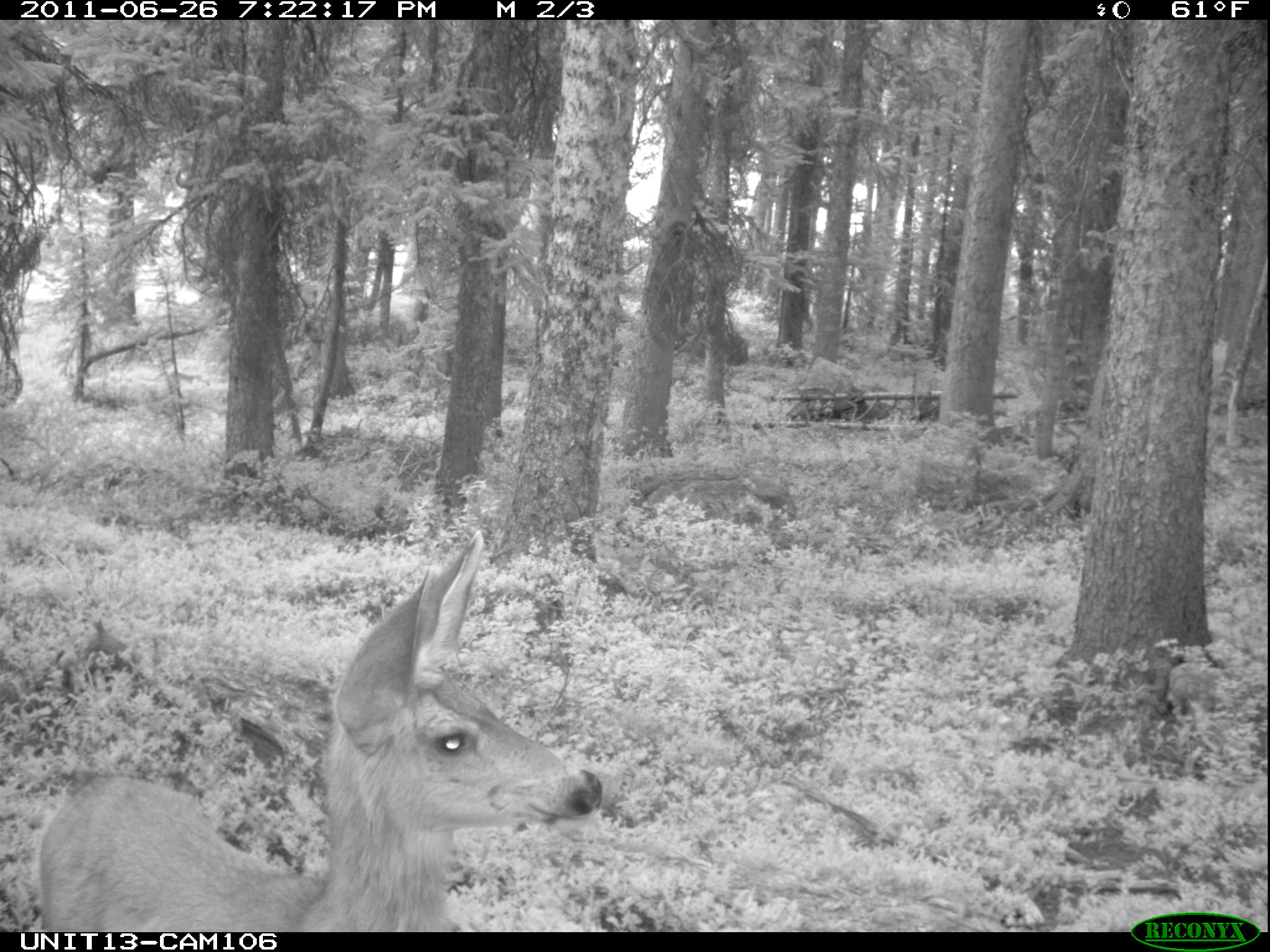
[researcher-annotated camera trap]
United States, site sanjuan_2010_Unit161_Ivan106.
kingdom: Animalia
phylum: Chordata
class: Mammalia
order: Artiodactyla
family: Cervidae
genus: Odocoileus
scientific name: Odocoileus hemionus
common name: mule deer